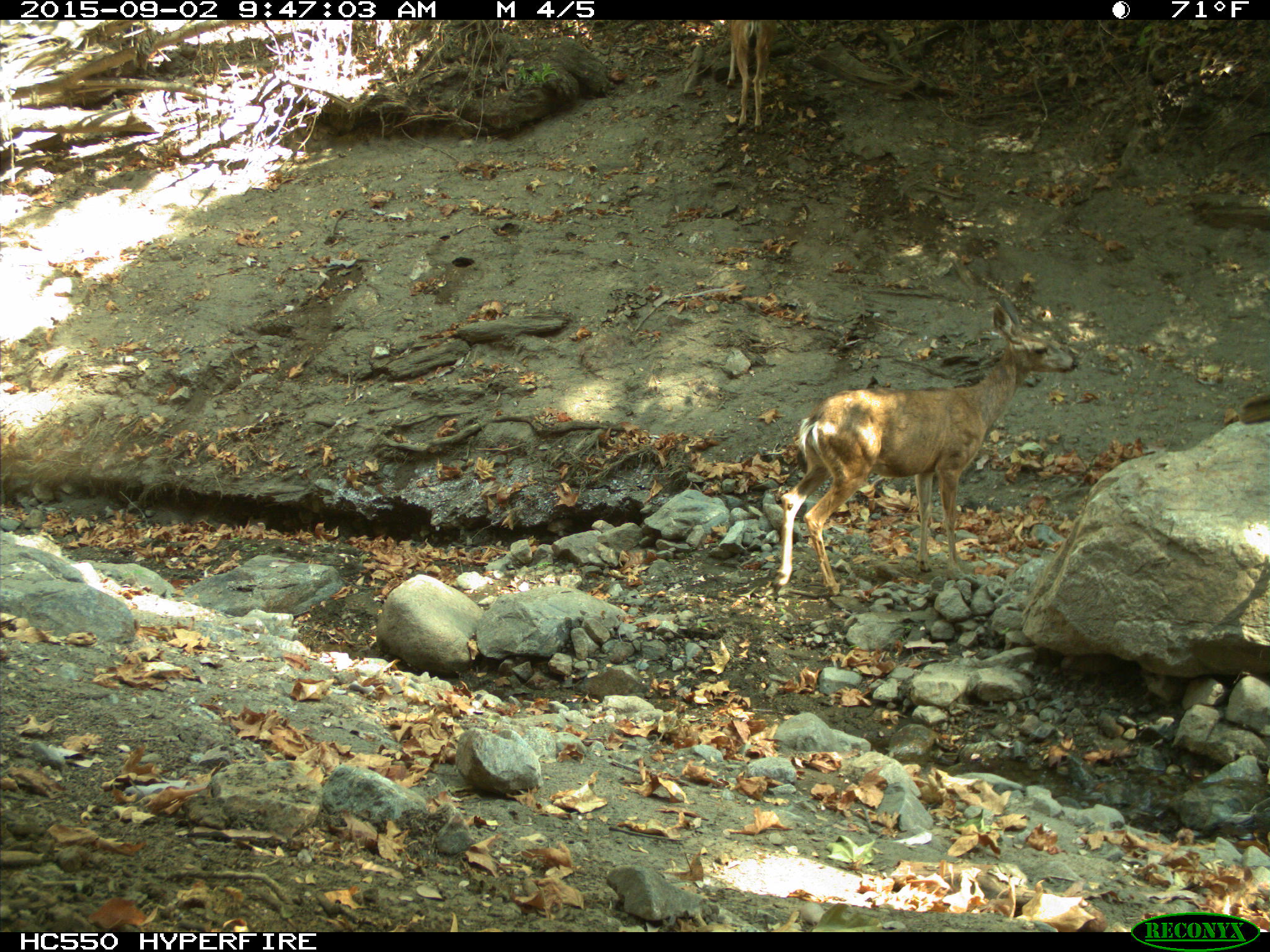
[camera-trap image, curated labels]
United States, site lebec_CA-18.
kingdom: Animalia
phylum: Chordata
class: Mammalia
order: Artiodactyla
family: Cervidae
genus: Odocoileus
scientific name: Odocoileus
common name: deer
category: unidentified deer